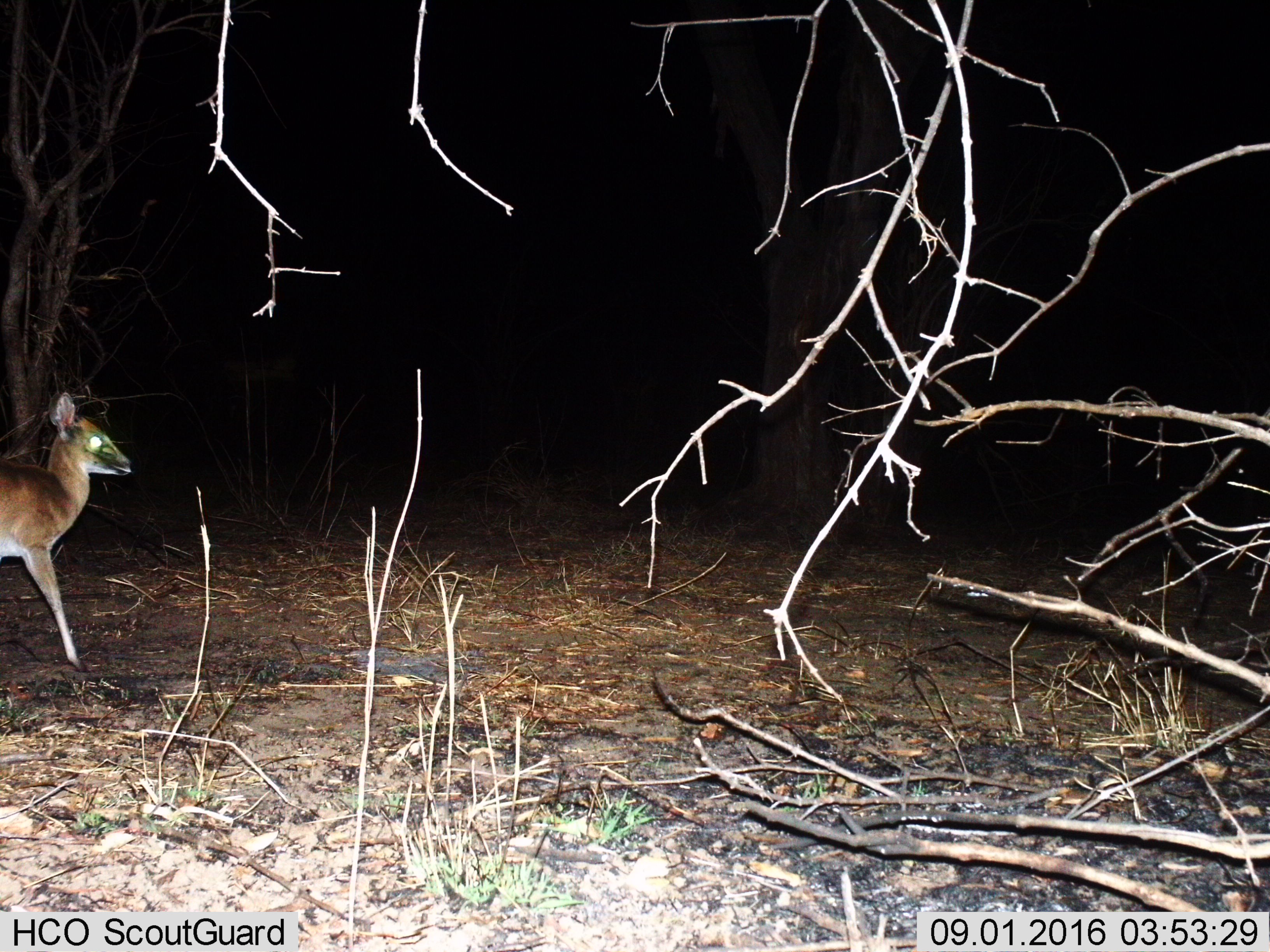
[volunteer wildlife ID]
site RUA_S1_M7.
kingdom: Animalia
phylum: Chordata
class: Mammalia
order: Artiodactyla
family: Bovidae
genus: Sylvicapra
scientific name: Sylvicapra grimmia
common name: common duiker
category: duikercommongrey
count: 1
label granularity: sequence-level